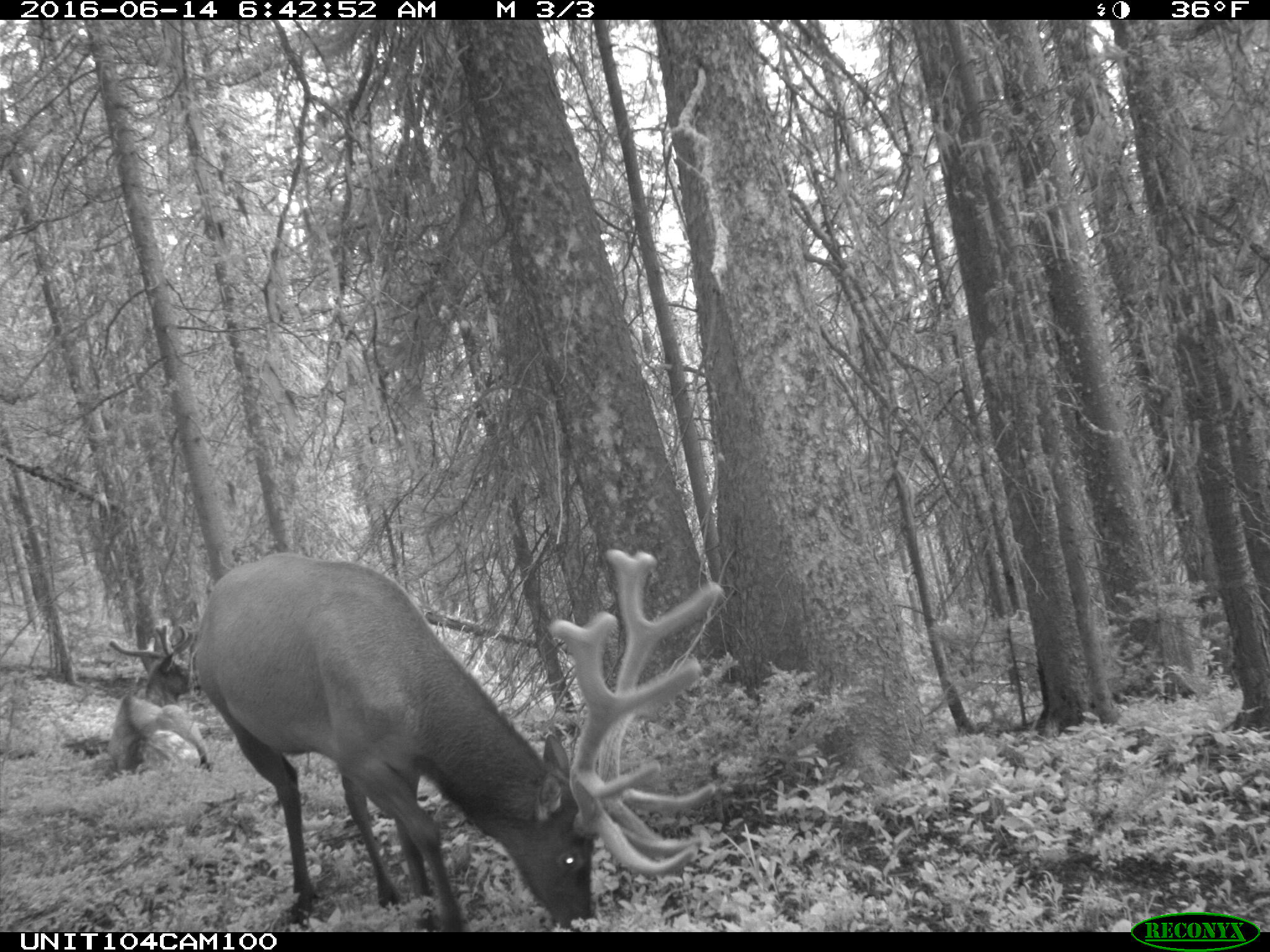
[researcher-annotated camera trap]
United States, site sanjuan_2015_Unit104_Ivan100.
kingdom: Animalia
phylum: Chordata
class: Mammalia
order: Artiodactyla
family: Cervidae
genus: Cervus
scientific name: Cervus elaphus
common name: red deer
Cervus elaphus (red deer).